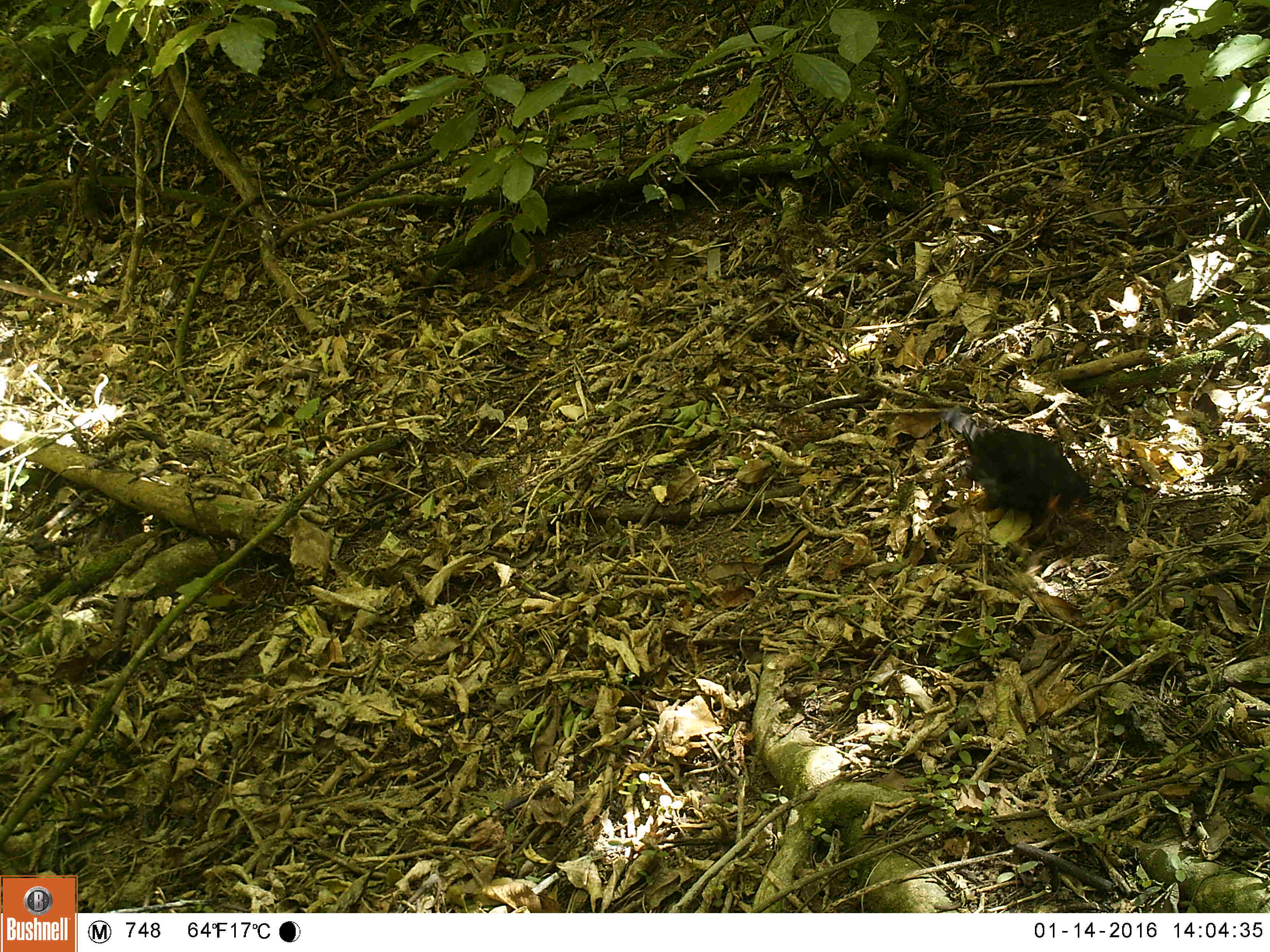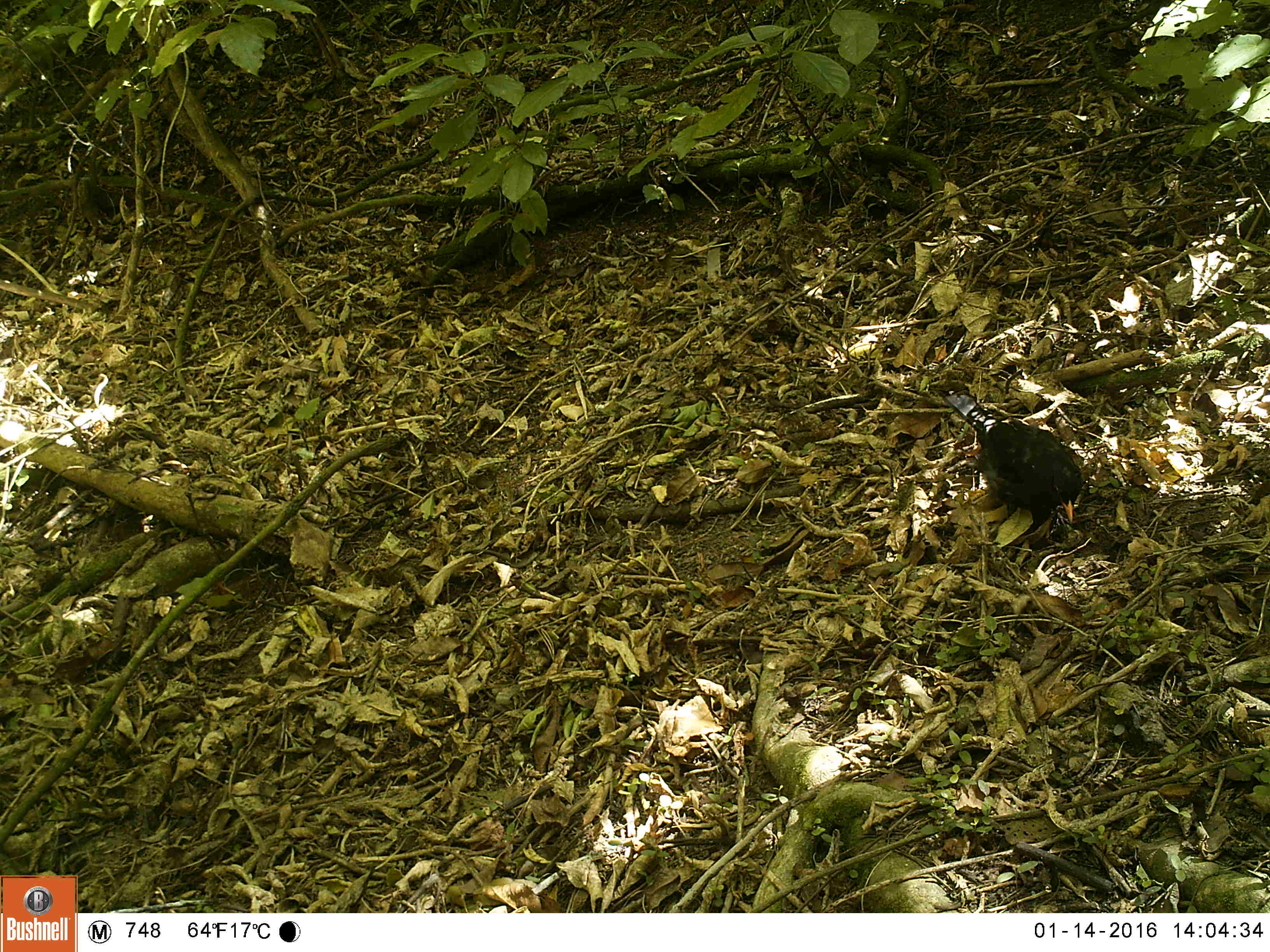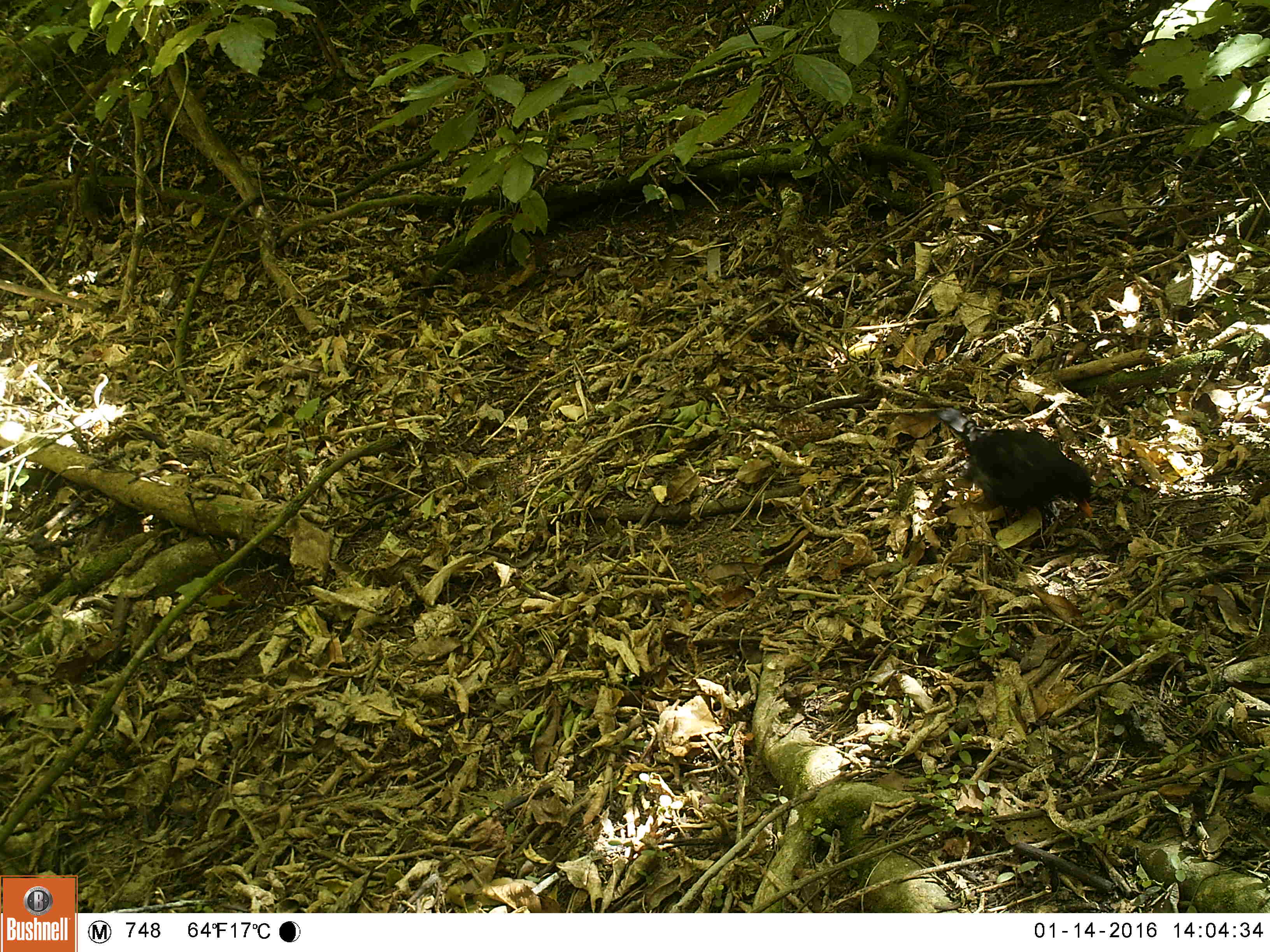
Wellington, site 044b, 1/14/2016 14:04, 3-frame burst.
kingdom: Animalia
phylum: Chordata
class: Aves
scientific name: Aves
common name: bird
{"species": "bird (Aves)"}